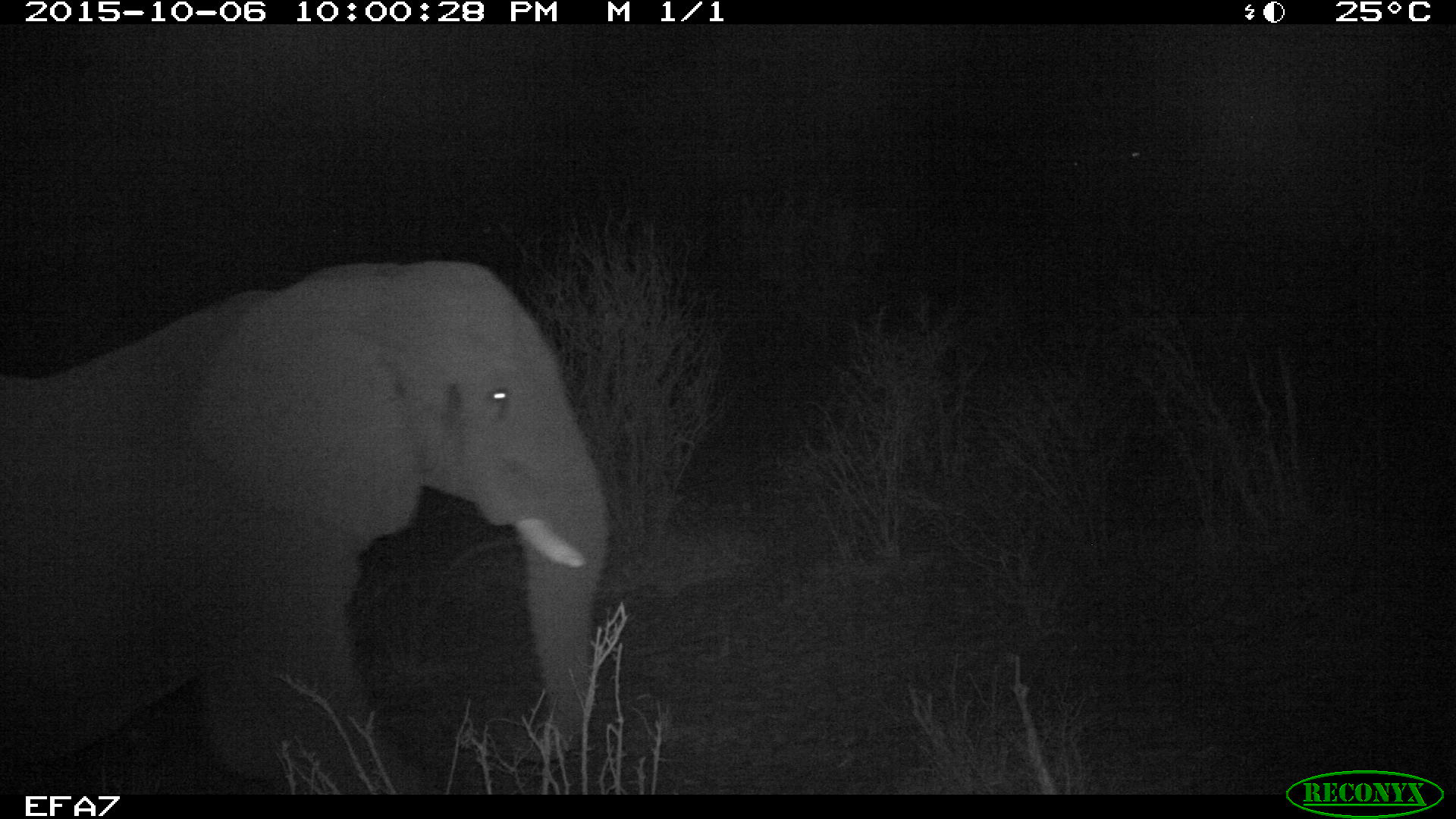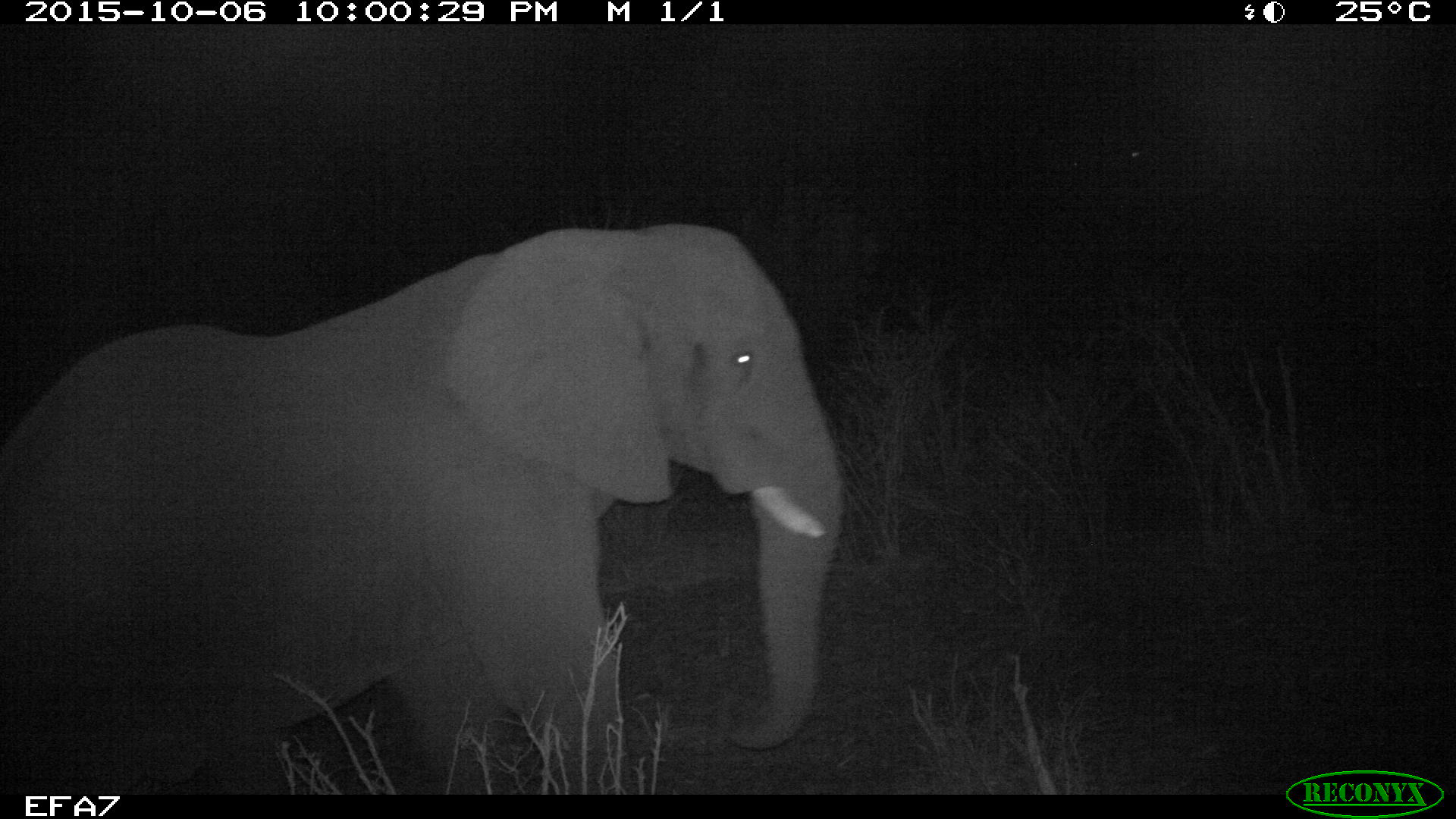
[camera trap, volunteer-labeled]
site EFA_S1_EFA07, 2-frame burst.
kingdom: Animalia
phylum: Chordata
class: Mammalia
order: Proboscidea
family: Elephantidae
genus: Loxodonta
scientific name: Loxodonta africana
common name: african bush elephant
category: elephant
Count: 1.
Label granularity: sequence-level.